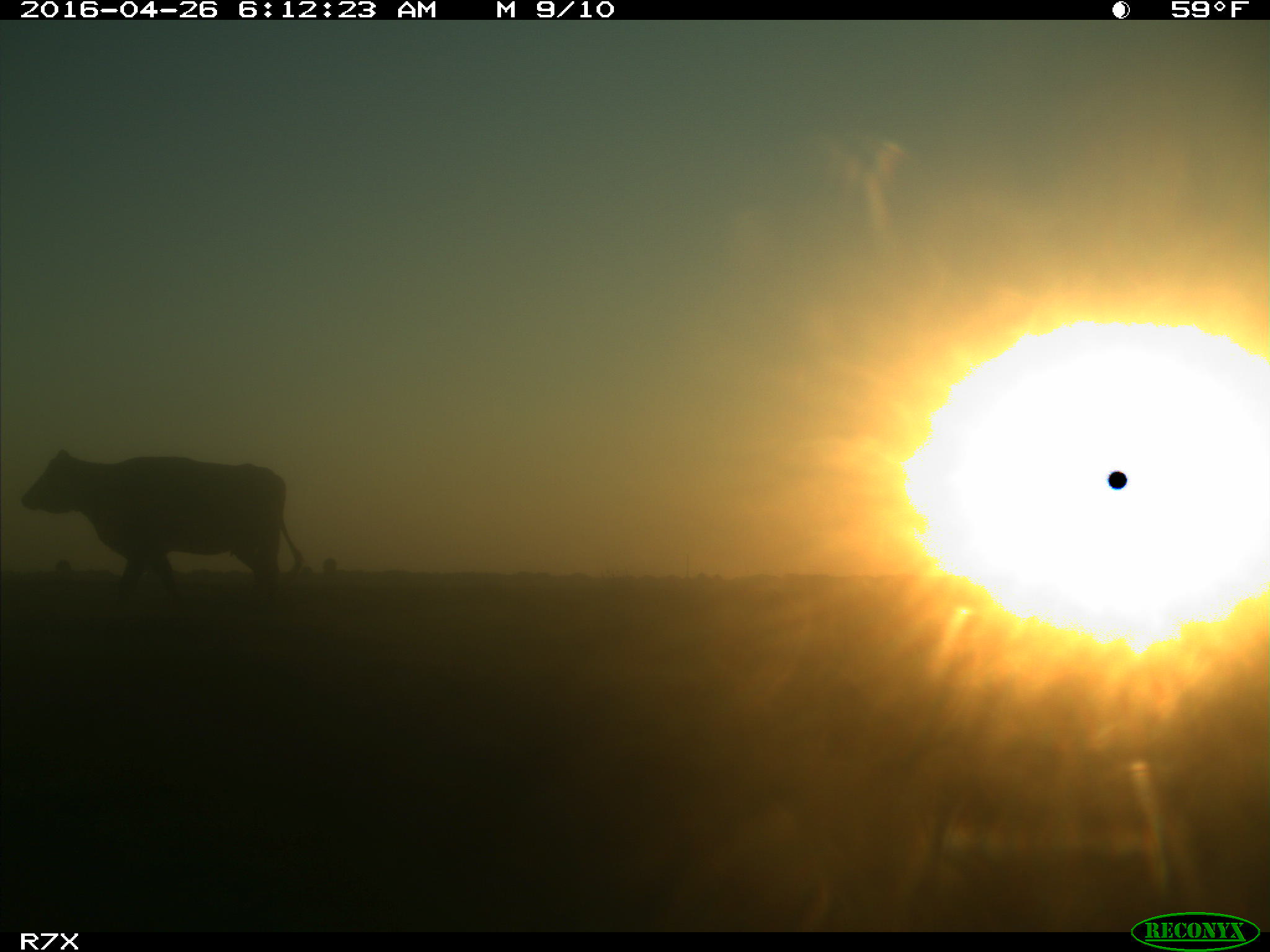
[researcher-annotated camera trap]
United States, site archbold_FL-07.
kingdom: Animalia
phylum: Chordata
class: Mammalia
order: Artiodactyla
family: Bovidae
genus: Bos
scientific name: Bos taurus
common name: domestic cow